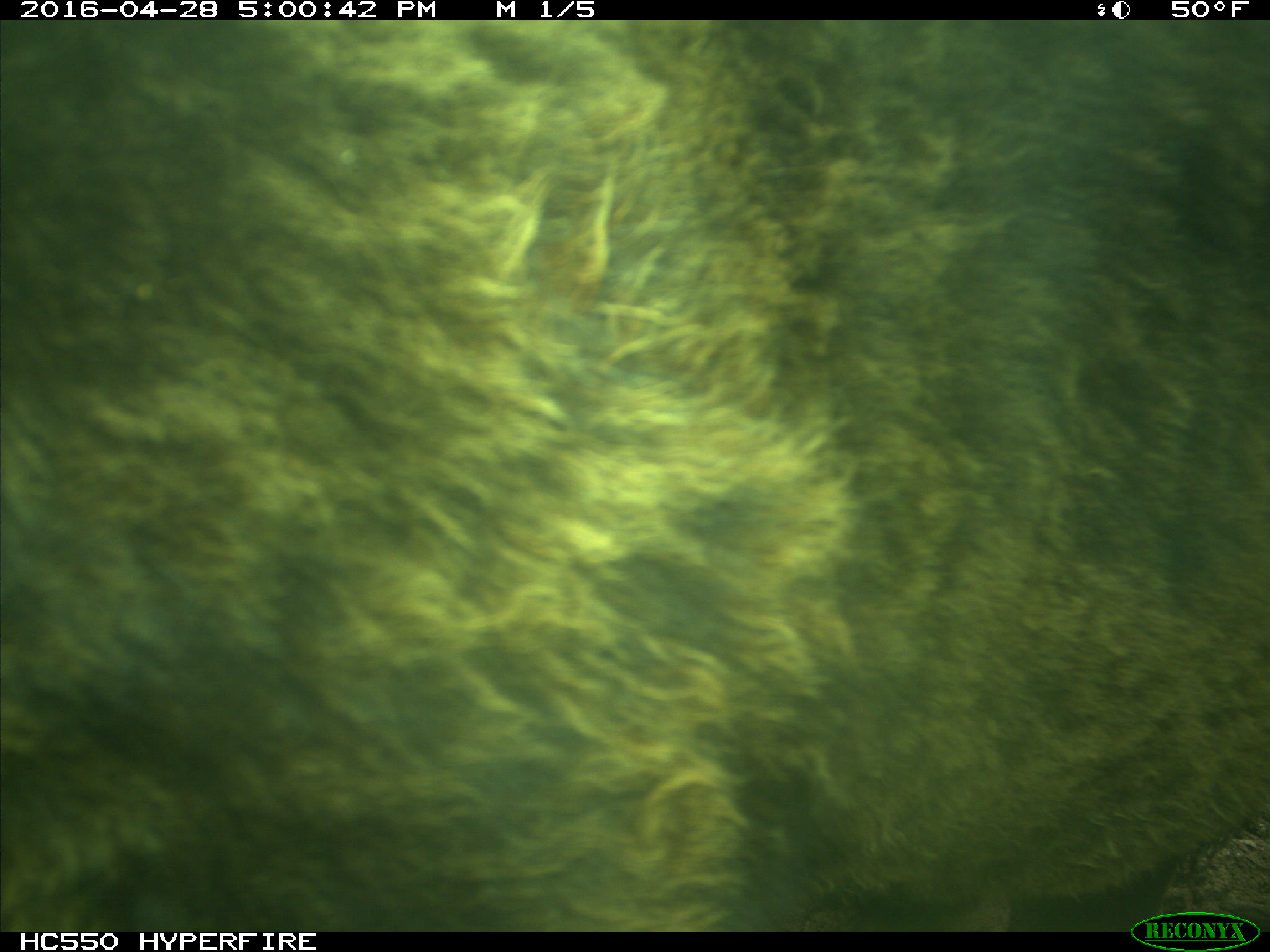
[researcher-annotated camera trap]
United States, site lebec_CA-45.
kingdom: Animalia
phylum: Chordata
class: Mammalia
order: Artiodactyla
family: Bovidae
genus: Bos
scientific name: Bos taurus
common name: domestic cow